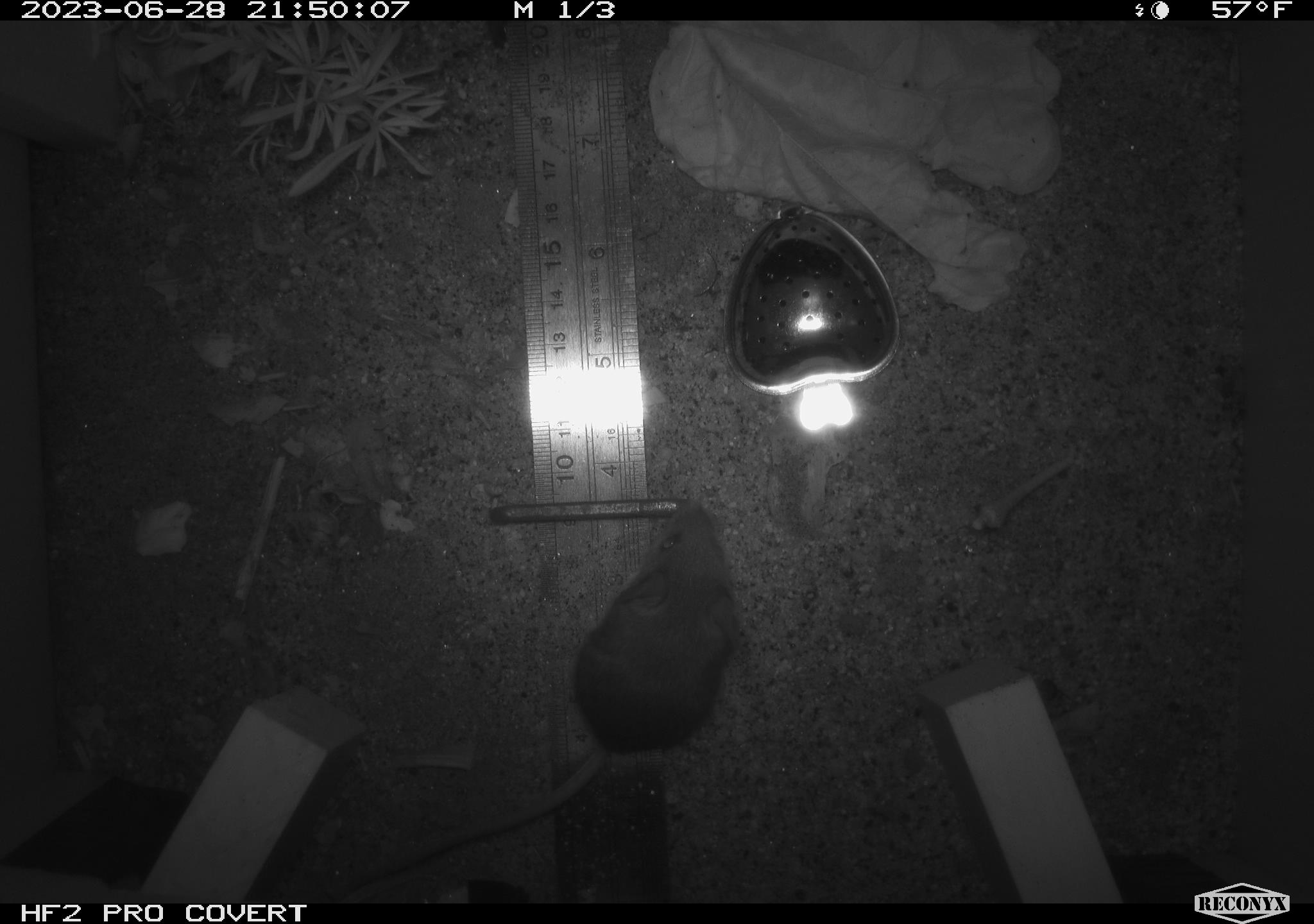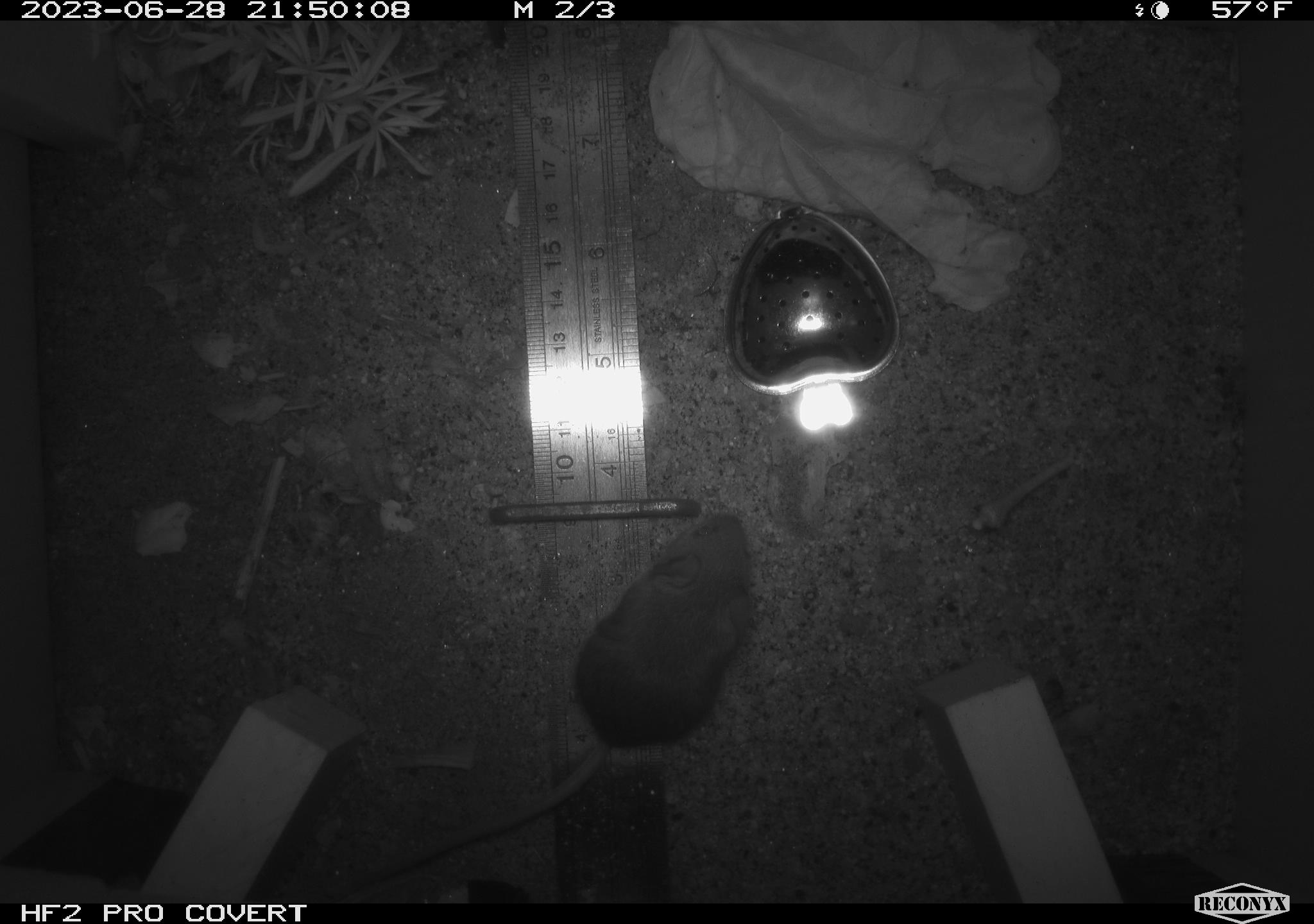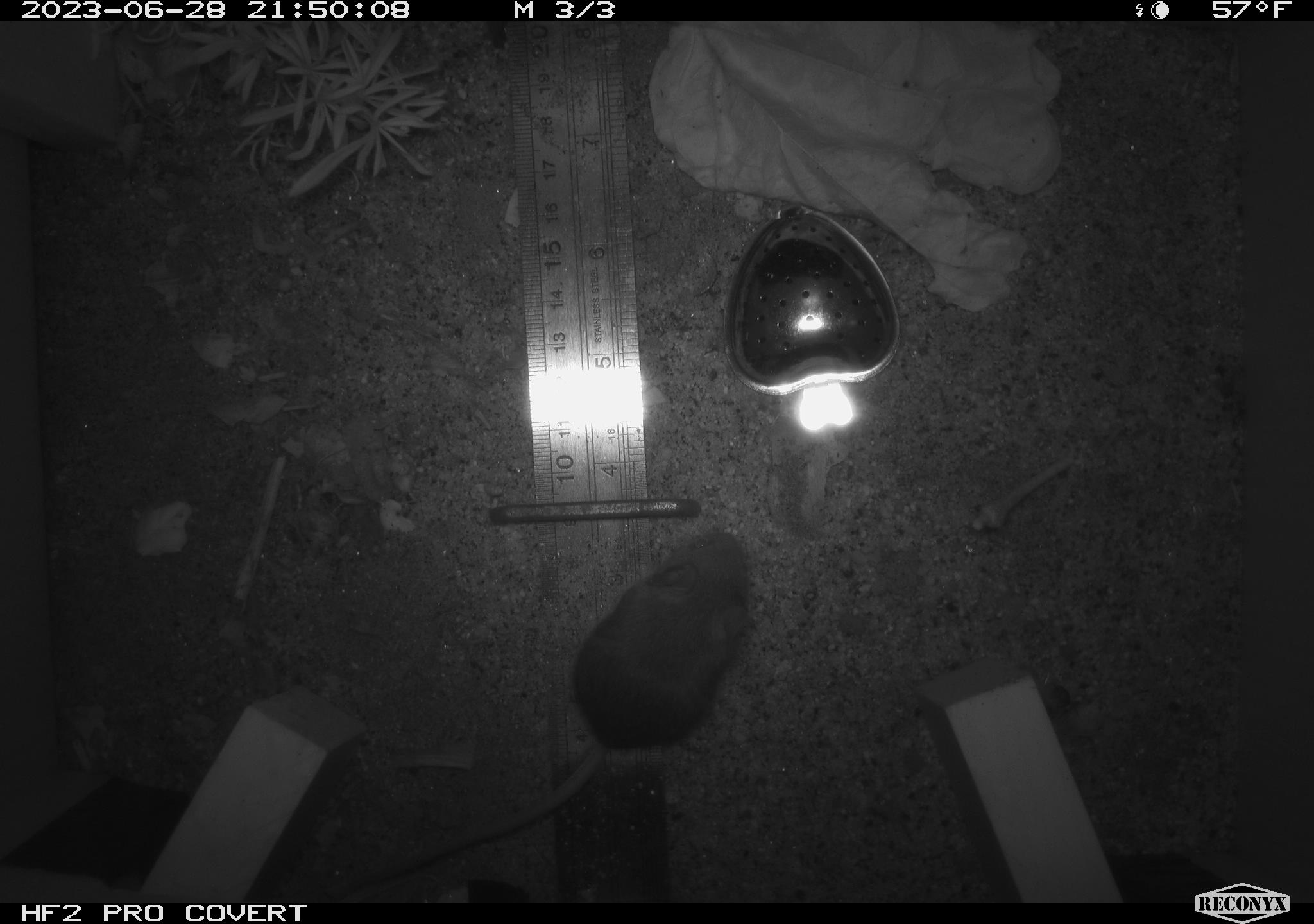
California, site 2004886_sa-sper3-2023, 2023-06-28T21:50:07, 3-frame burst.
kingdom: Animalia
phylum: Chordata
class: Mammalia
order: Rodentia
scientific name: Rodentia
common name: mouse species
Mouse species (Rodentia).